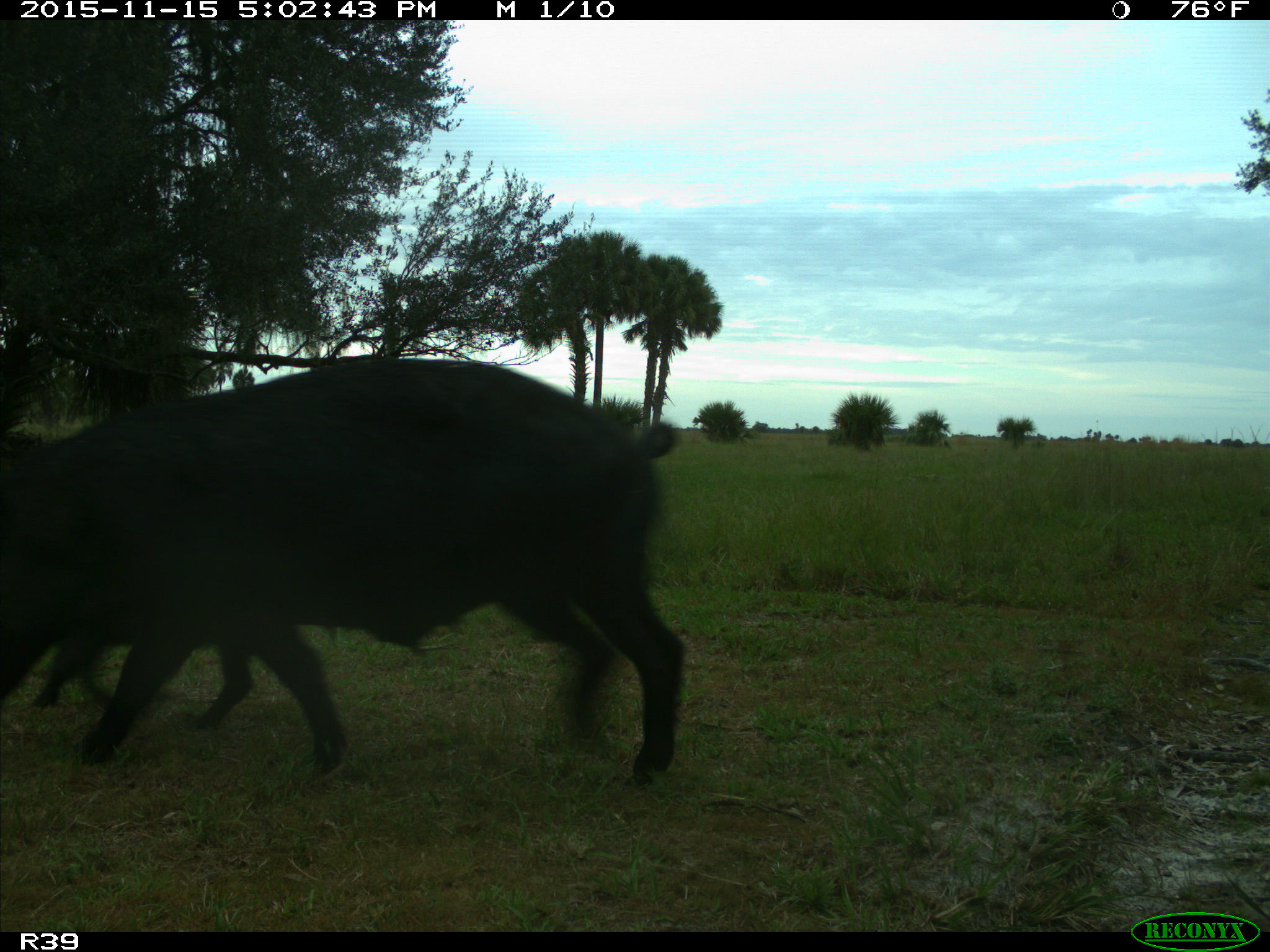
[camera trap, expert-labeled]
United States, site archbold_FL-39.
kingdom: Animalia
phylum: Chordata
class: Mammalia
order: Artiodactyla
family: Suidae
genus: Sus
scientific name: Sus scrofa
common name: wild boar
Sus scrofa (wild boar).